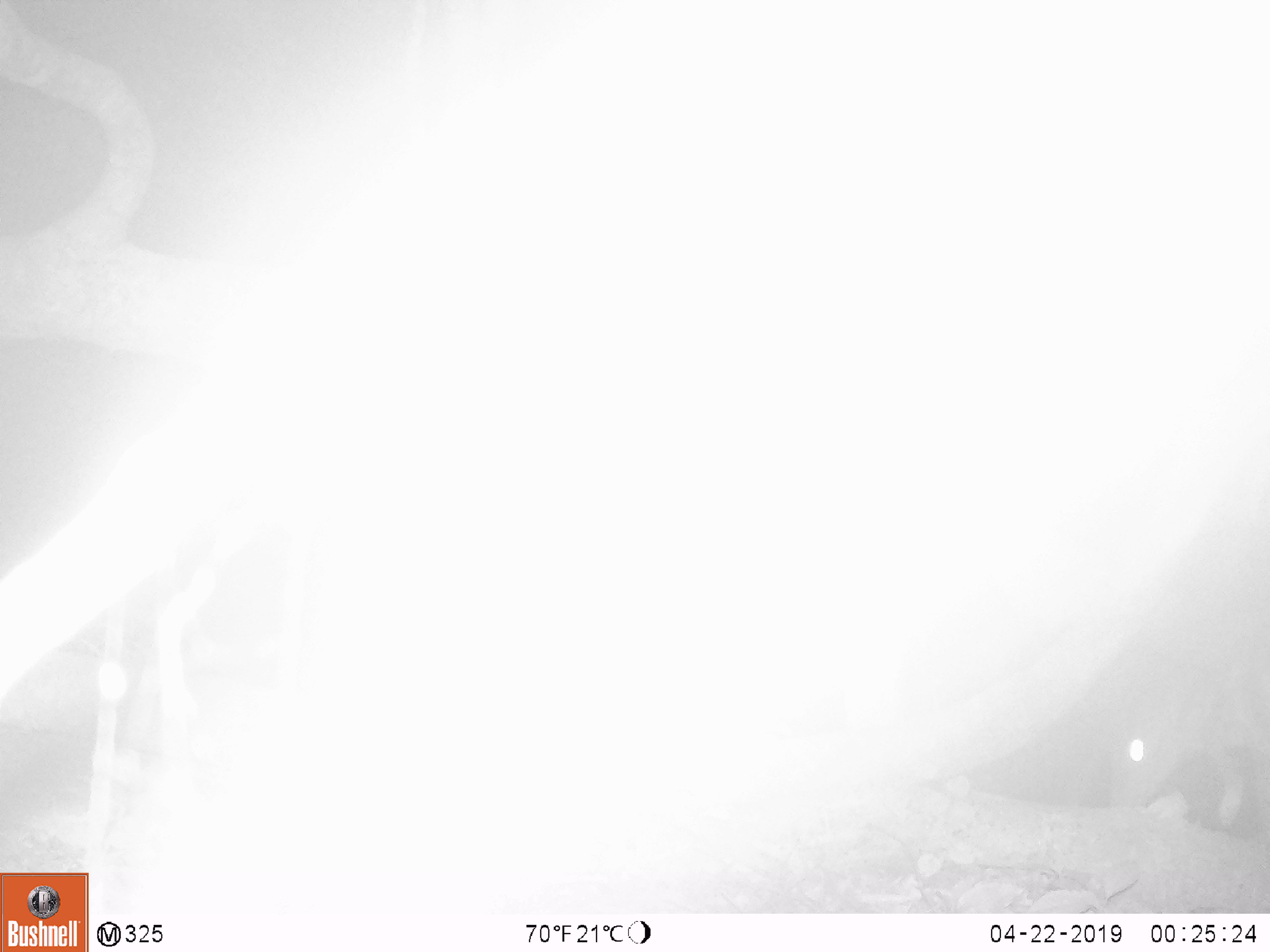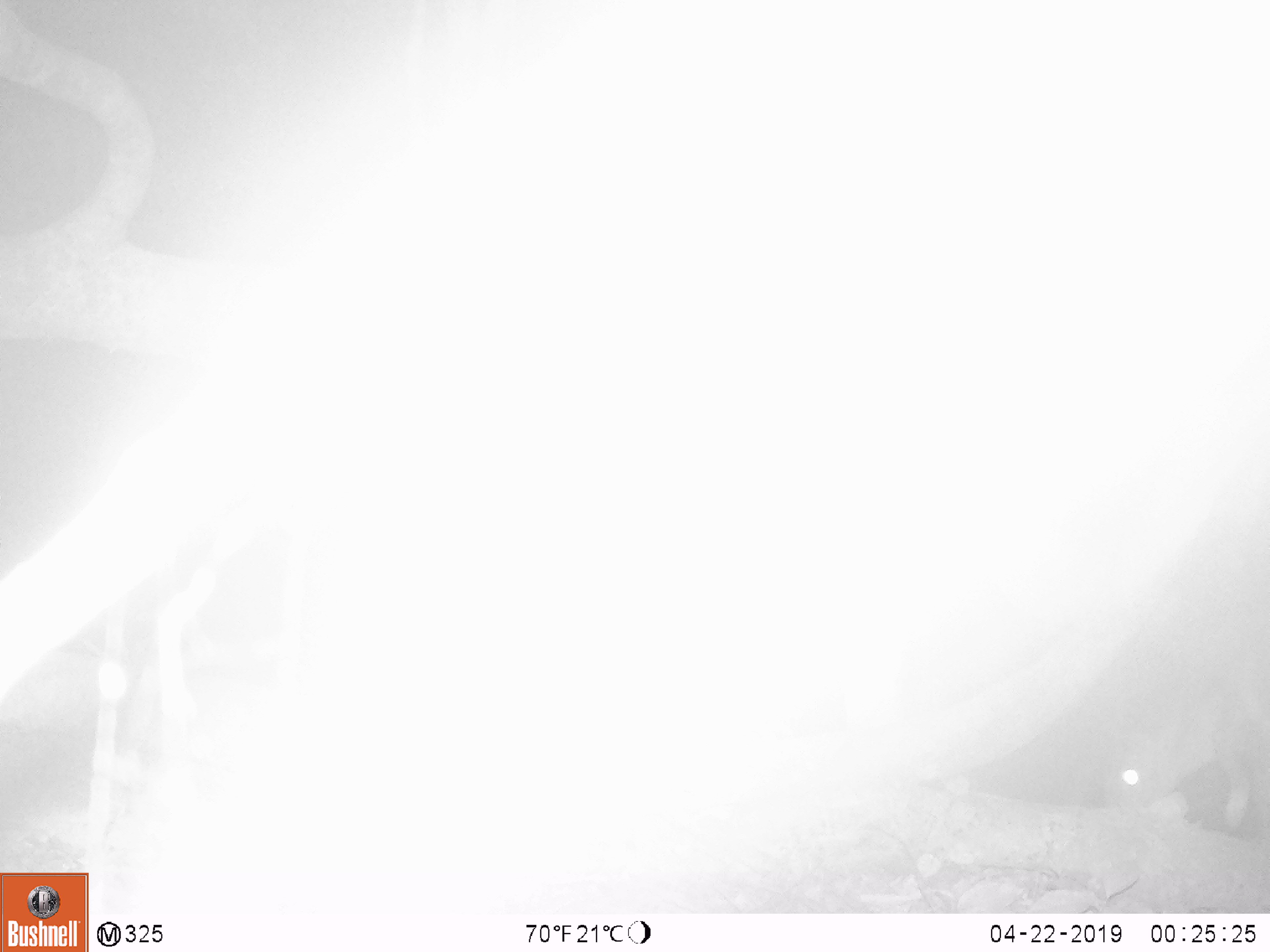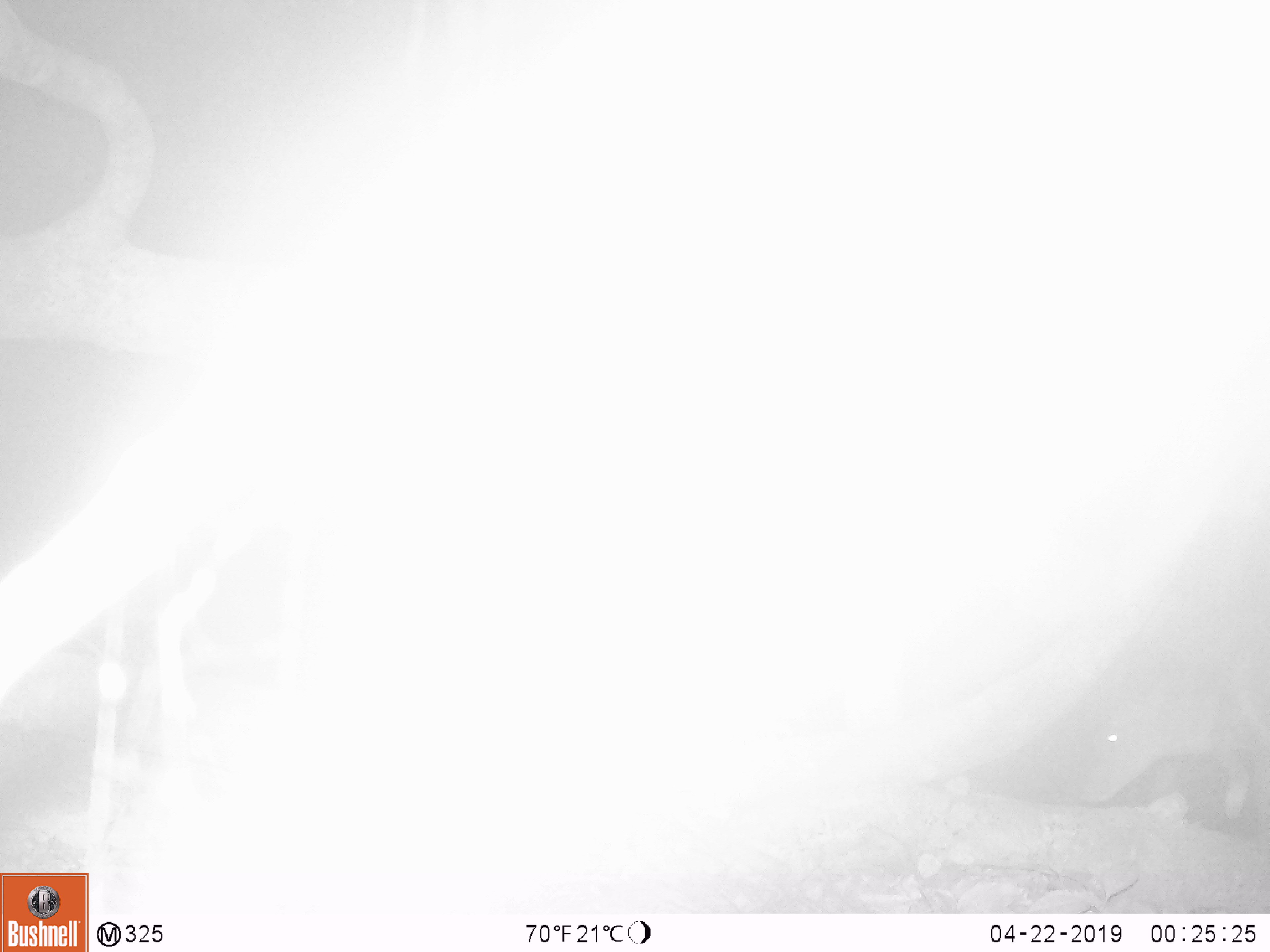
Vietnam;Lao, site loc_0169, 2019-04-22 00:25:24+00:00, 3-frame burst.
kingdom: Animalia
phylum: Chordata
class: Mammalia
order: Artiodactyla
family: Cervidae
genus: Muntiacus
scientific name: Muntiacus rooseveltorum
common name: roosevelt's muntjac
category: roosevelts muntjac group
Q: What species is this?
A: Roosevelts muntjac group (roosevelt's muntjac) (Muntiacus rooseveltorum).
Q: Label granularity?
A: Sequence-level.